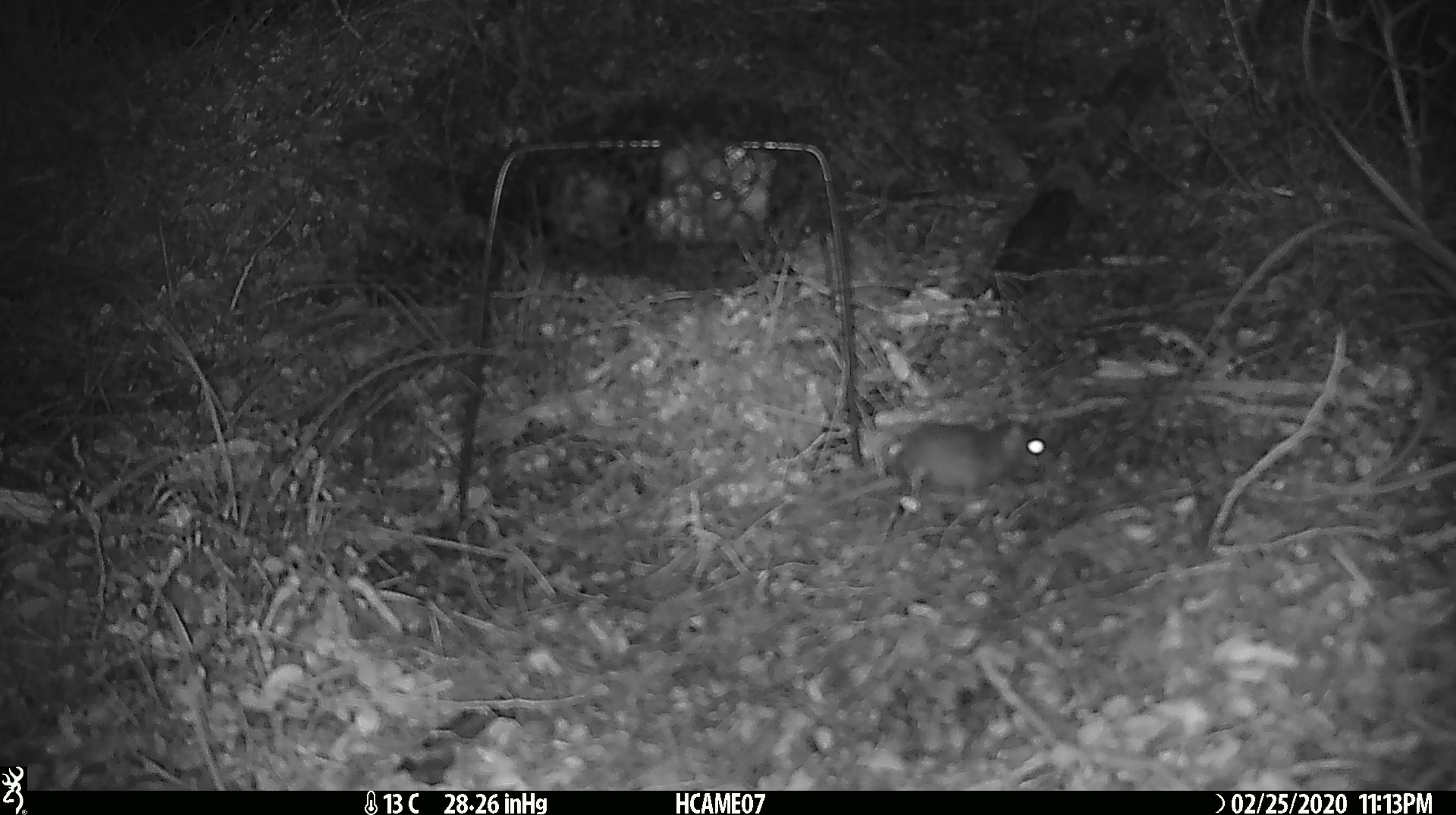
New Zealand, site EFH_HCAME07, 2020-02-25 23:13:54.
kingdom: Animalia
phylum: Chordata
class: Mammalia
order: Rodentia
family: Muridae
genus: Mus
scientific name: Mus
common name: mouse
Mouse (Mus).